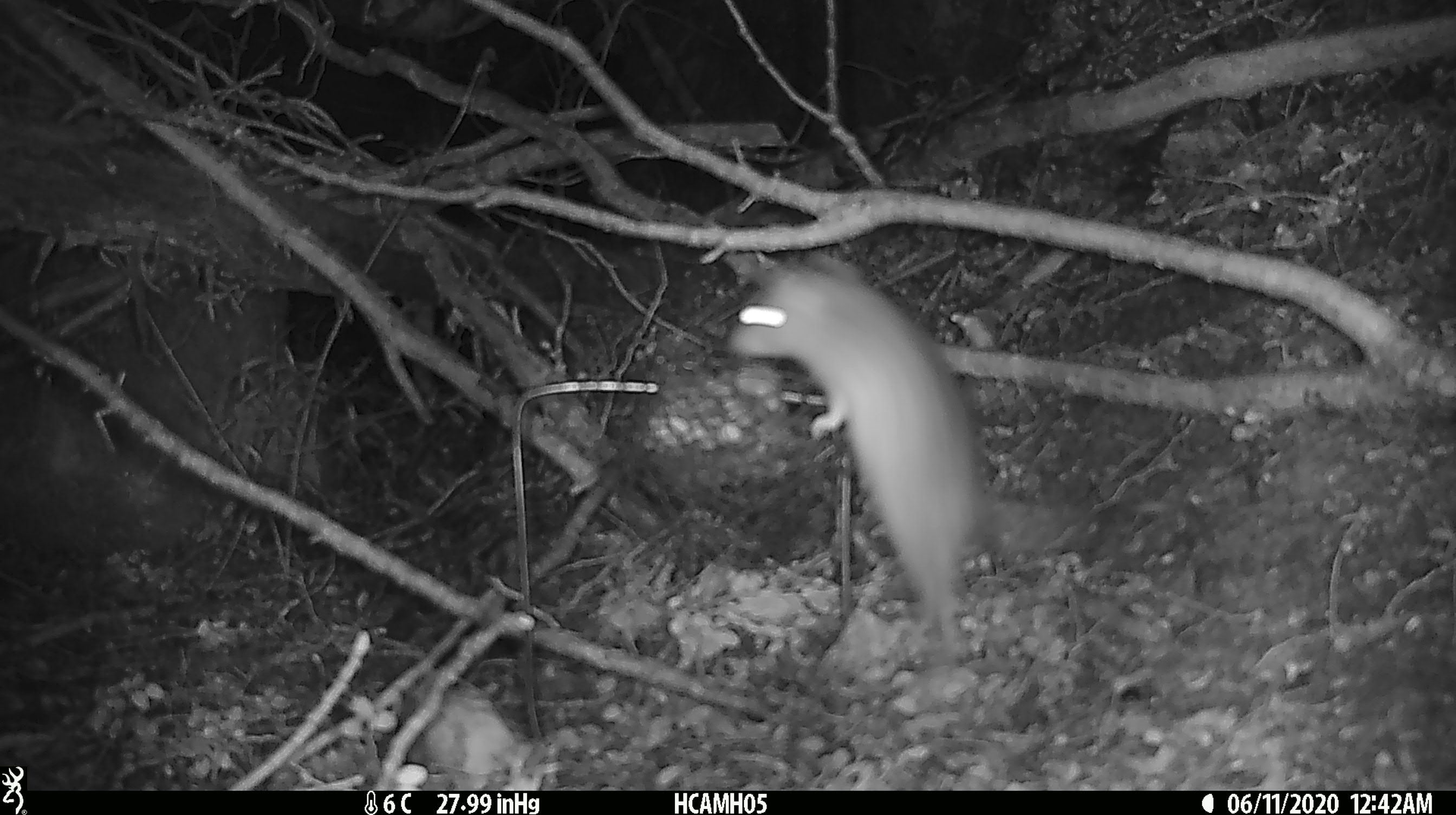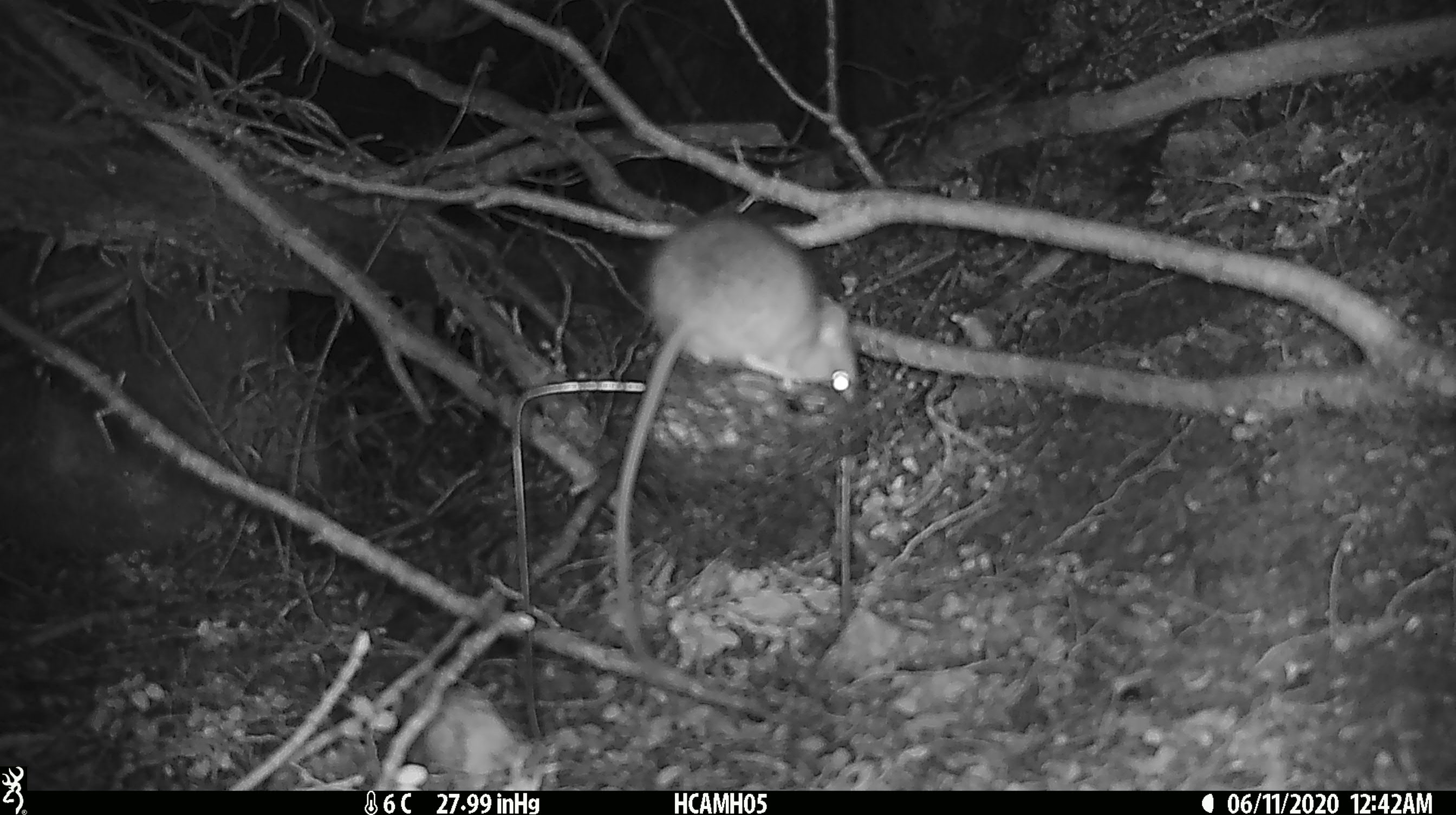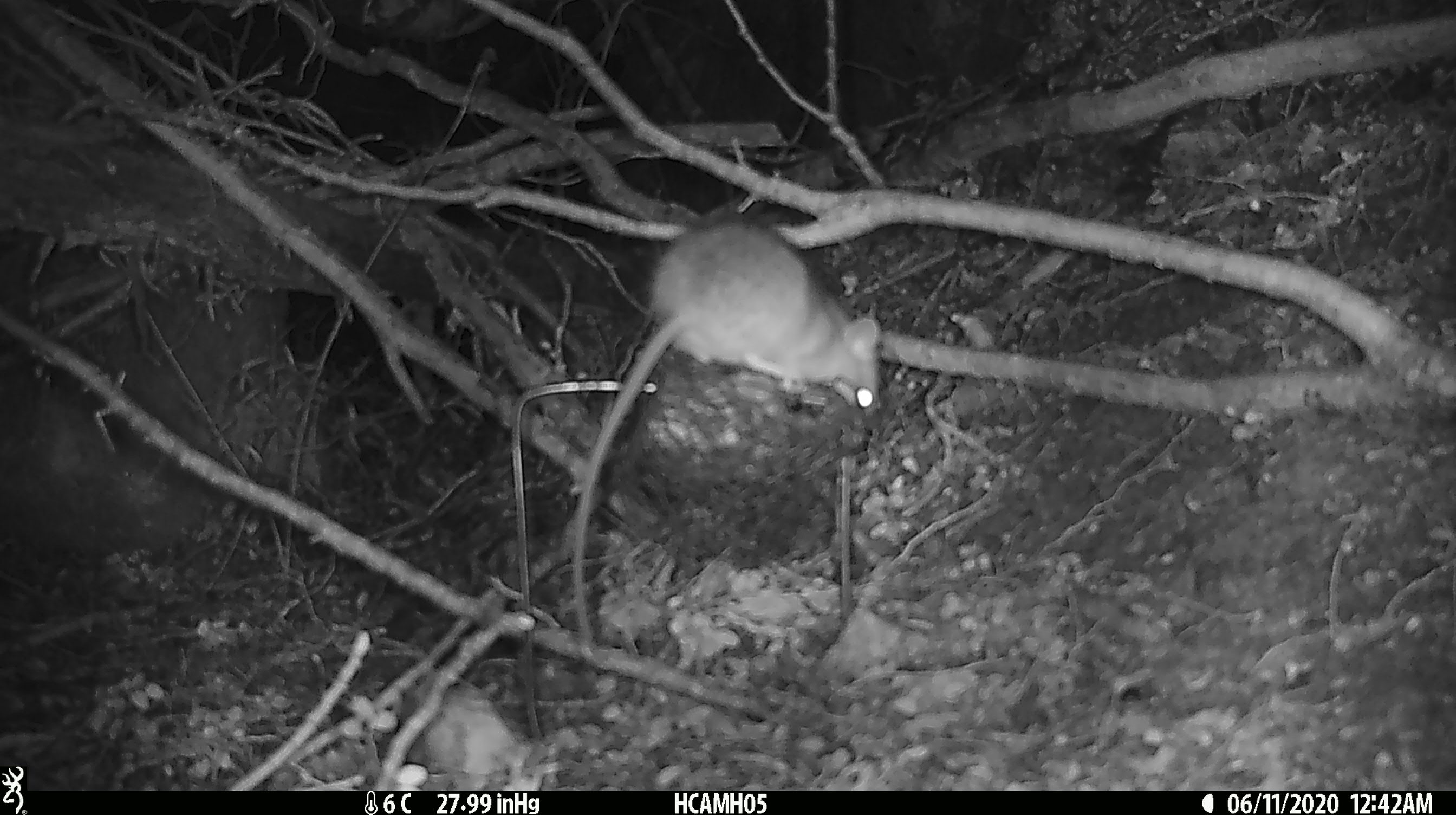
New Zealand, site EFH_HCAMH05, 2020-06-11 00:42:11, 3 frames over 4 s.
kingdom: Animalia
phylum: Chordata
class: Mammalia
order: Rodentia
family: Muridae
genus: Rattus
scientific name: Rattus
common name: rat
Rat (Rattus).